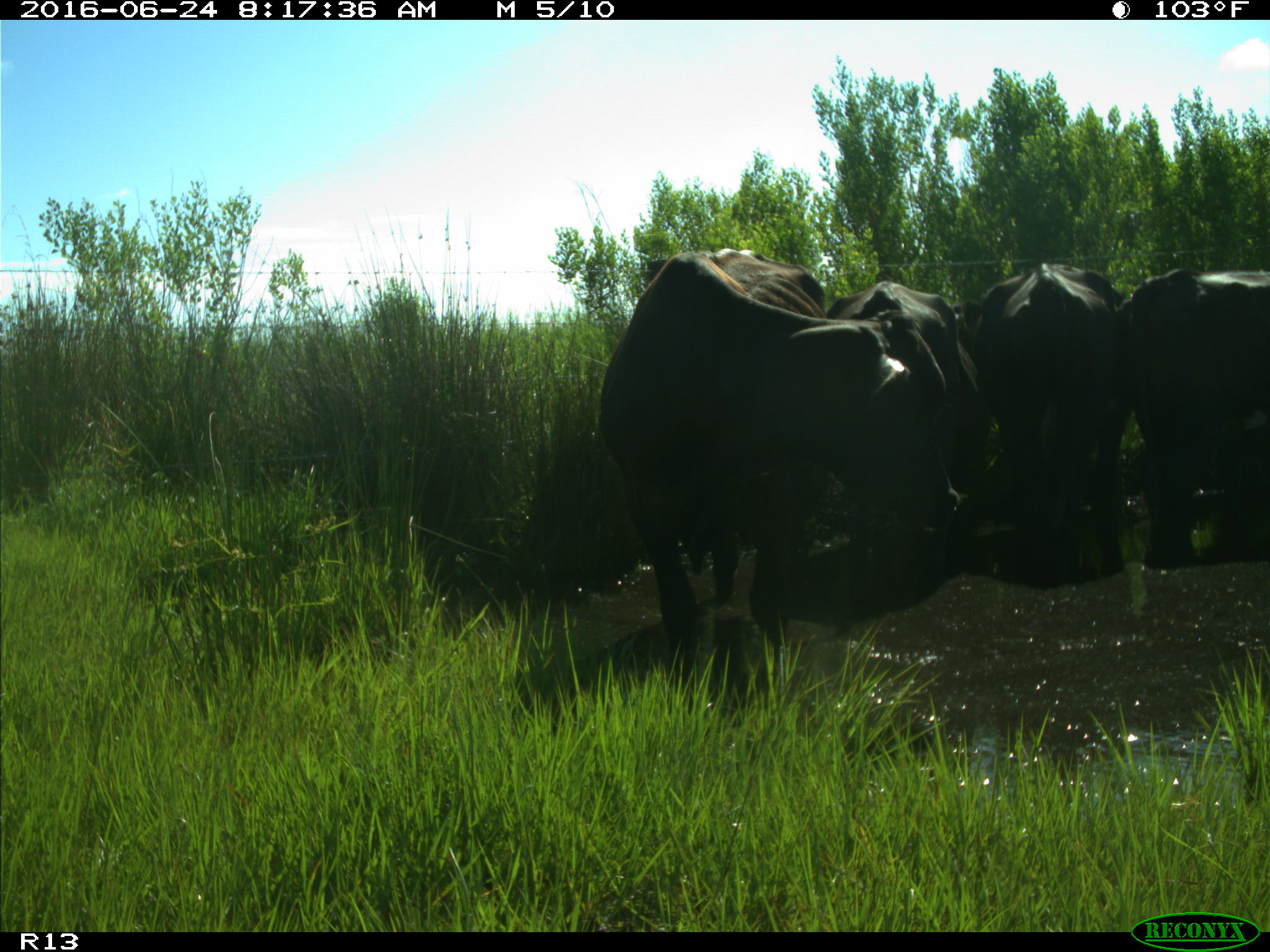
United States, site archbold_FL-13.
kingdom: Animalia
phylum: Chordata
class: Mammalia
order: Artiodactyla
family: Bovidae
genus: Bos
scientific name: Bos taurus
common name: domestic cow